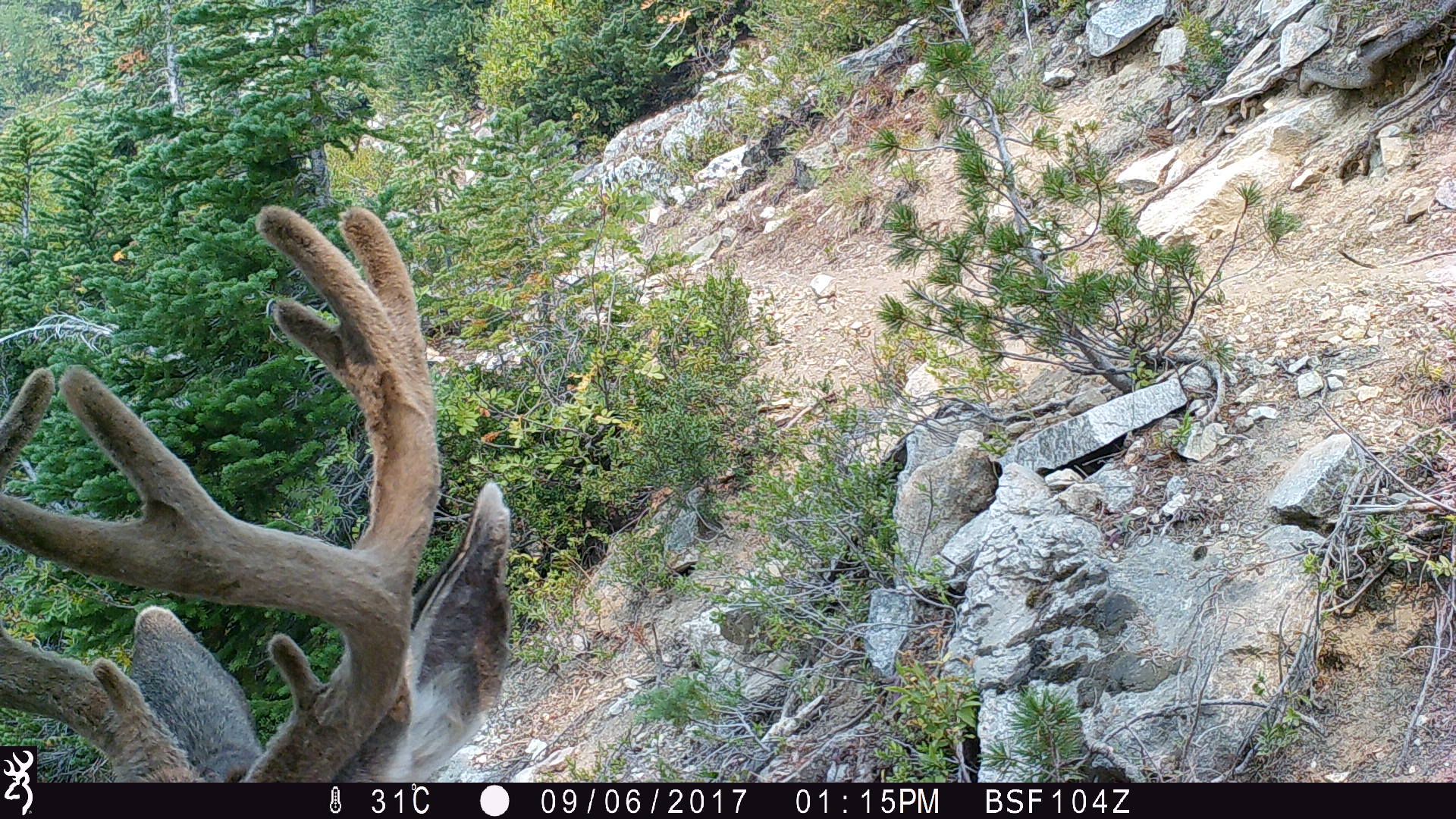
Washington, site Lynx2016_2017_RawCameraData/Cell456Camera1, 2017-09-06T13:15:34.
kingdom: Animalia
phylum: Chordata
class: Mammalia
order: Artiodactyla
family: Cervidae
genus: Odocoileus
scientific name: Odocoileus hemionus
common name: mule deer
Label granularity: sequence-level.